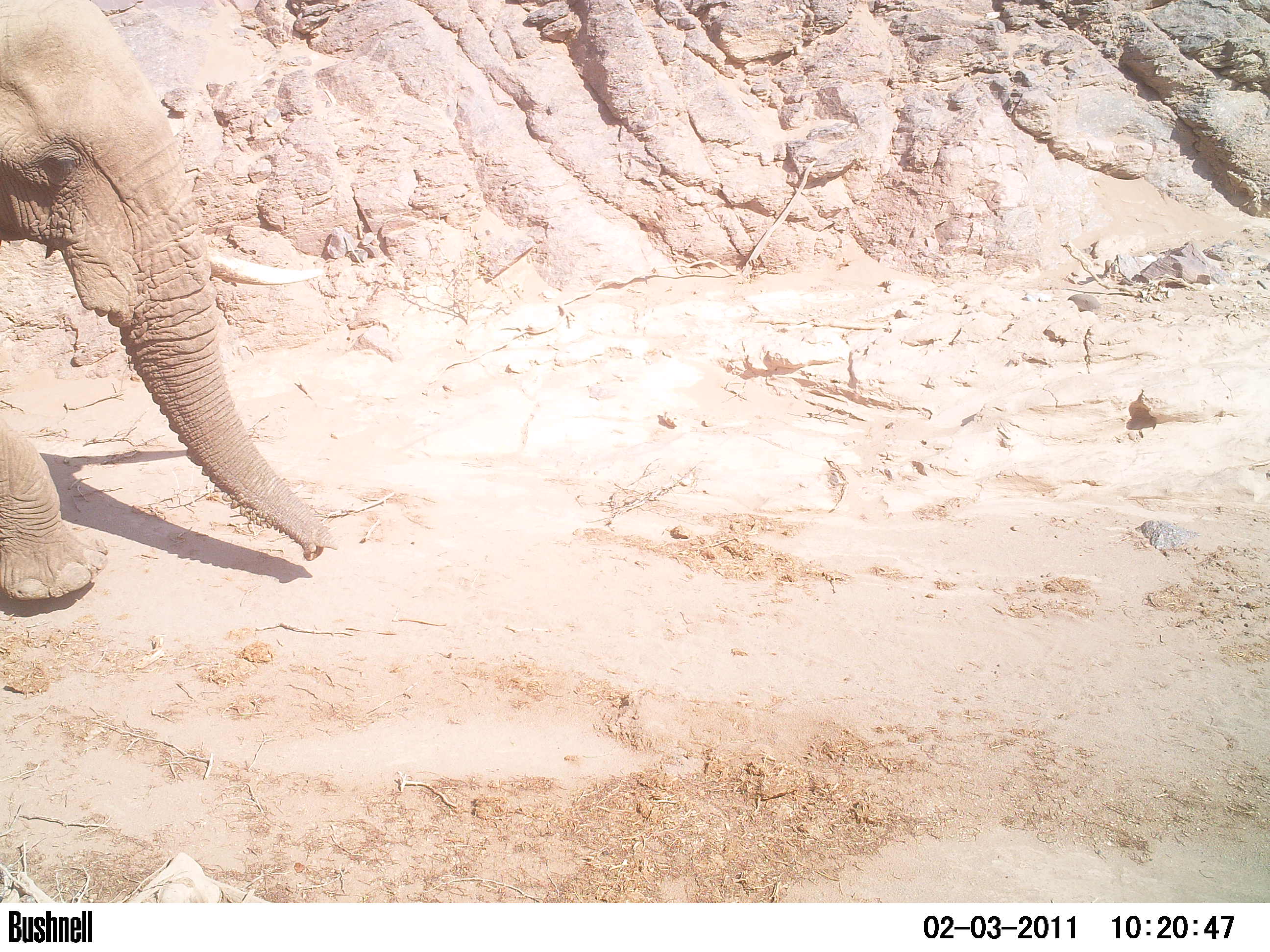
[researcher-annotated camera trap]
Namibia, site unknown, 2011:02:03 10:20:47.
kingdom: Animalia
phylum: Chordata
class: Mammalia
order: Proboscidea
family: Elephantidae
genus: Loxodonta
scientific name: Loxodonta africana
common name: african elephant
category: loxodanta africana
Loxodanta africana (african elephant) (Loxodonta africana).